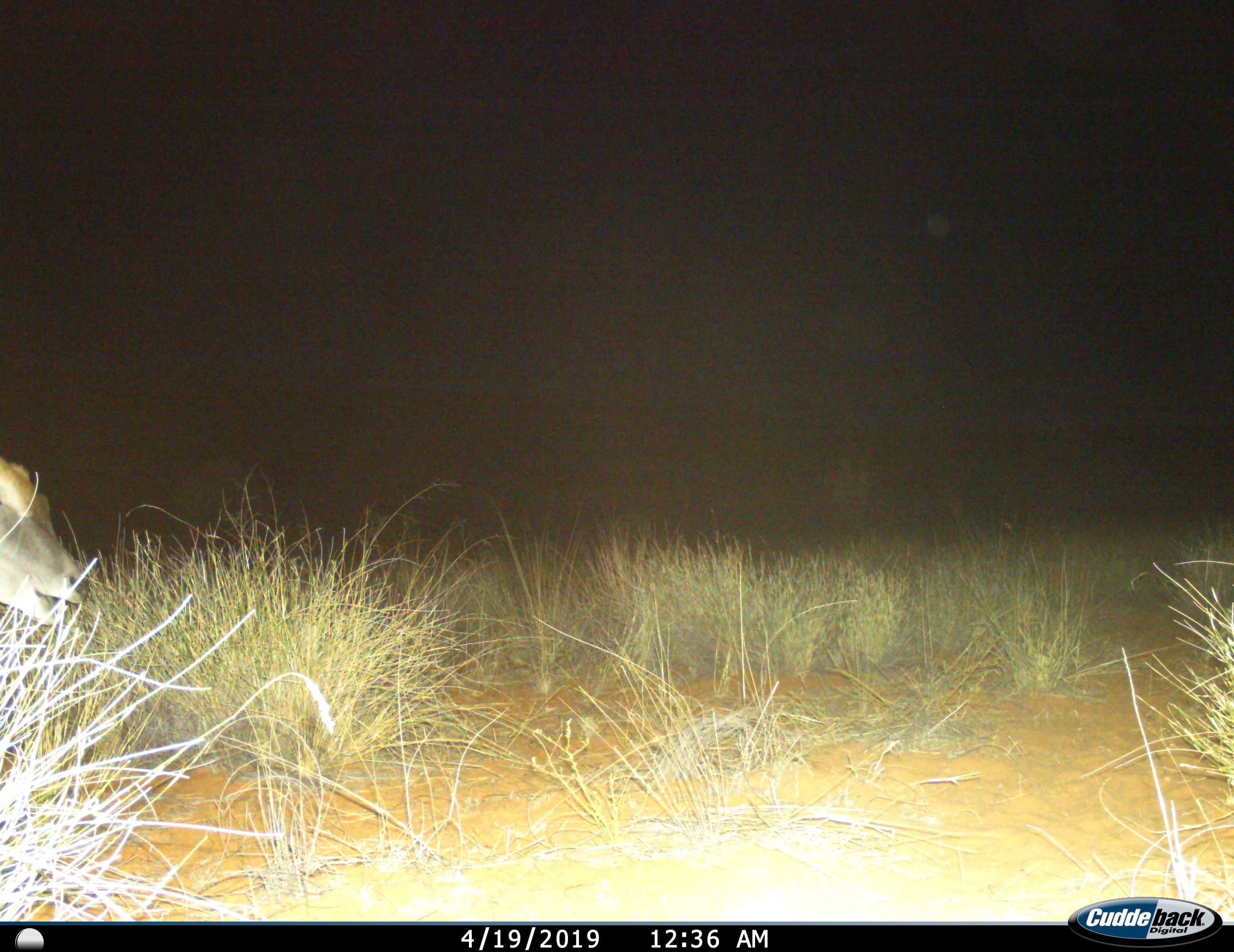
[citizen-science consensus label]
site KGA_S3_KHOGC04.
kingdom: Animalia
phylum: Chordata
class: Mammalia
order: Artiodactyla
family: Bovidae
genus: Tragelaphus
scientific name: Tragelaphus oryx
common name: eland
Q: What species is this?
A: Eland (Tragelaphus oryx).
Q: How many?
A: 1.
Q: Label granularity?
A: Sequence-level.